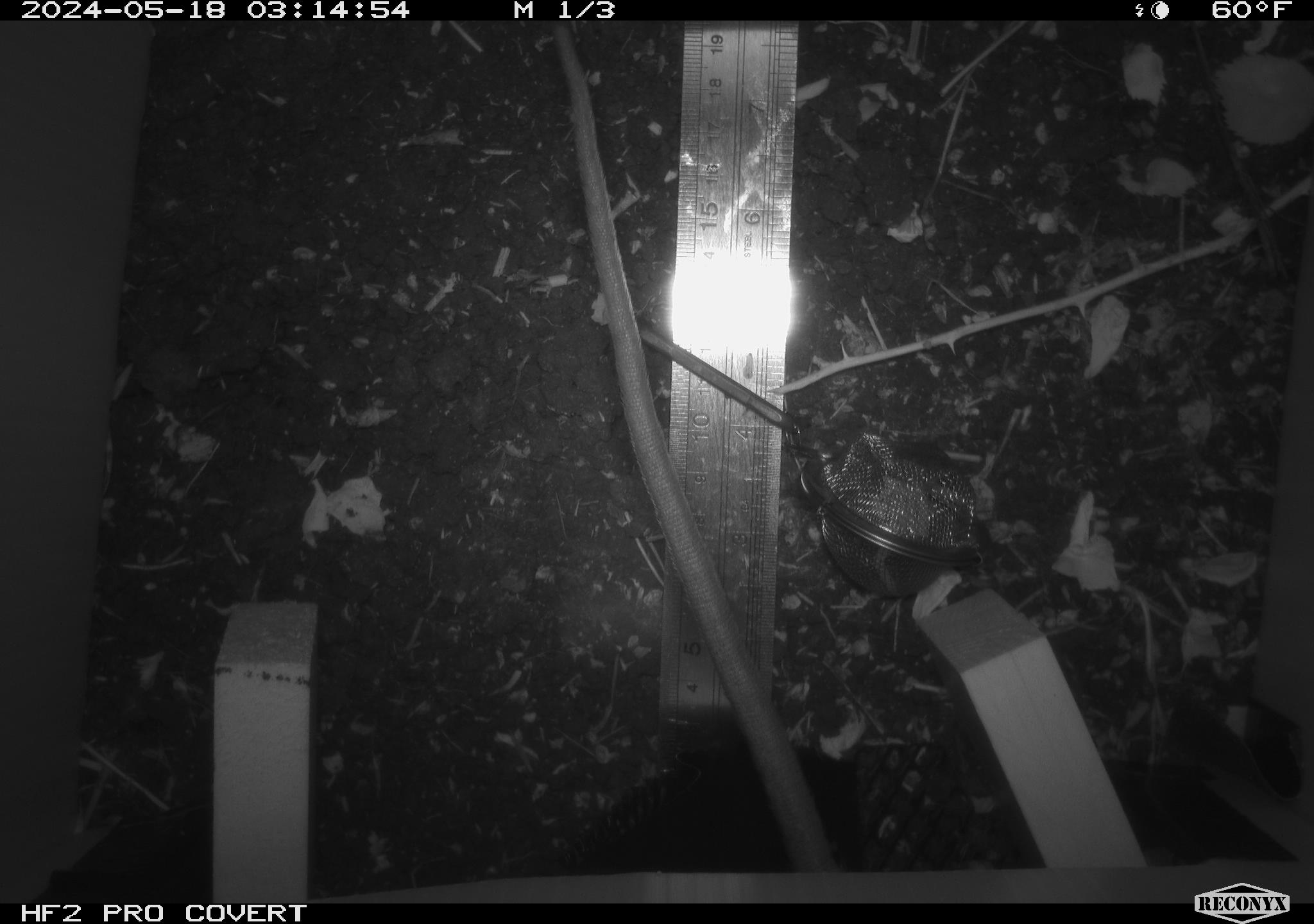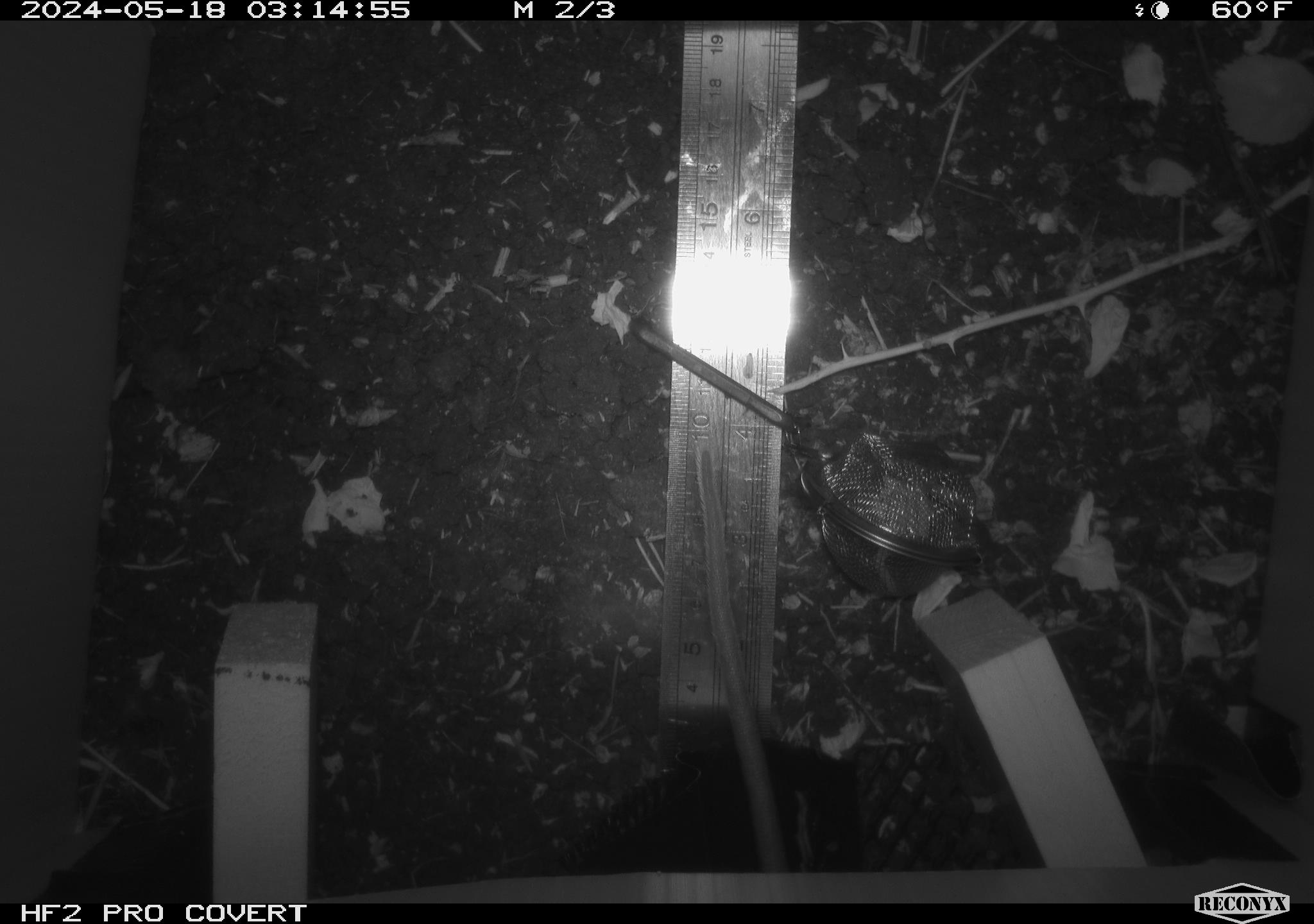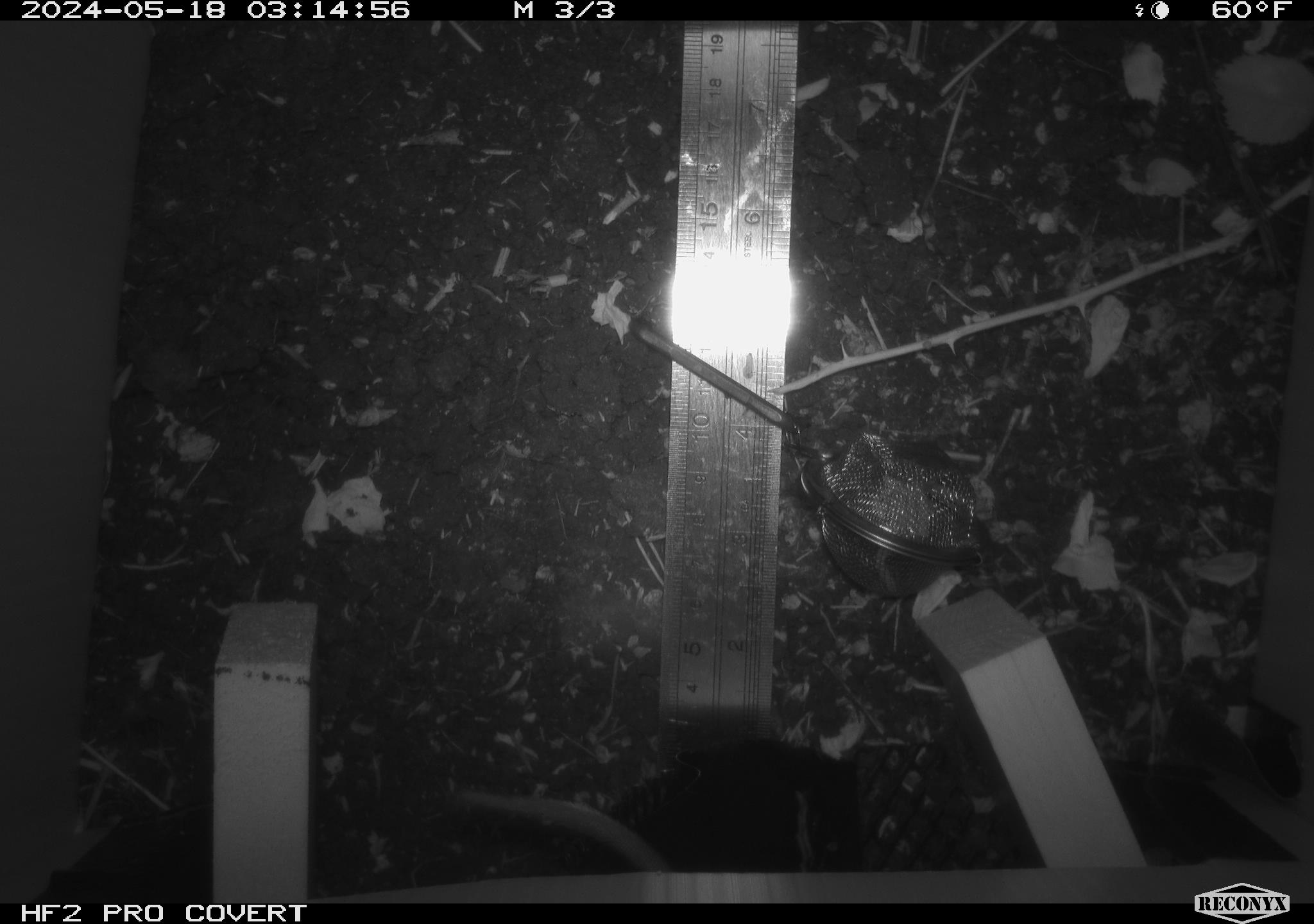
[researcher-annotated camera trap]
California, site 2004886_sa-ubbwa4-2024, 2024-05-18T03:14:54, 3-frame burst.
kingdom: Animalia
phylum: Chordata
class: Mammalia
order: Rodentia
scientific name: Rodentia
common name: woodrat or rat or mouse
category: woodrat or rat or mouse species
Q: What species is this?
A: Woodrat or rat or mouse species (woodrat or rat or mouse) (Rodentia).